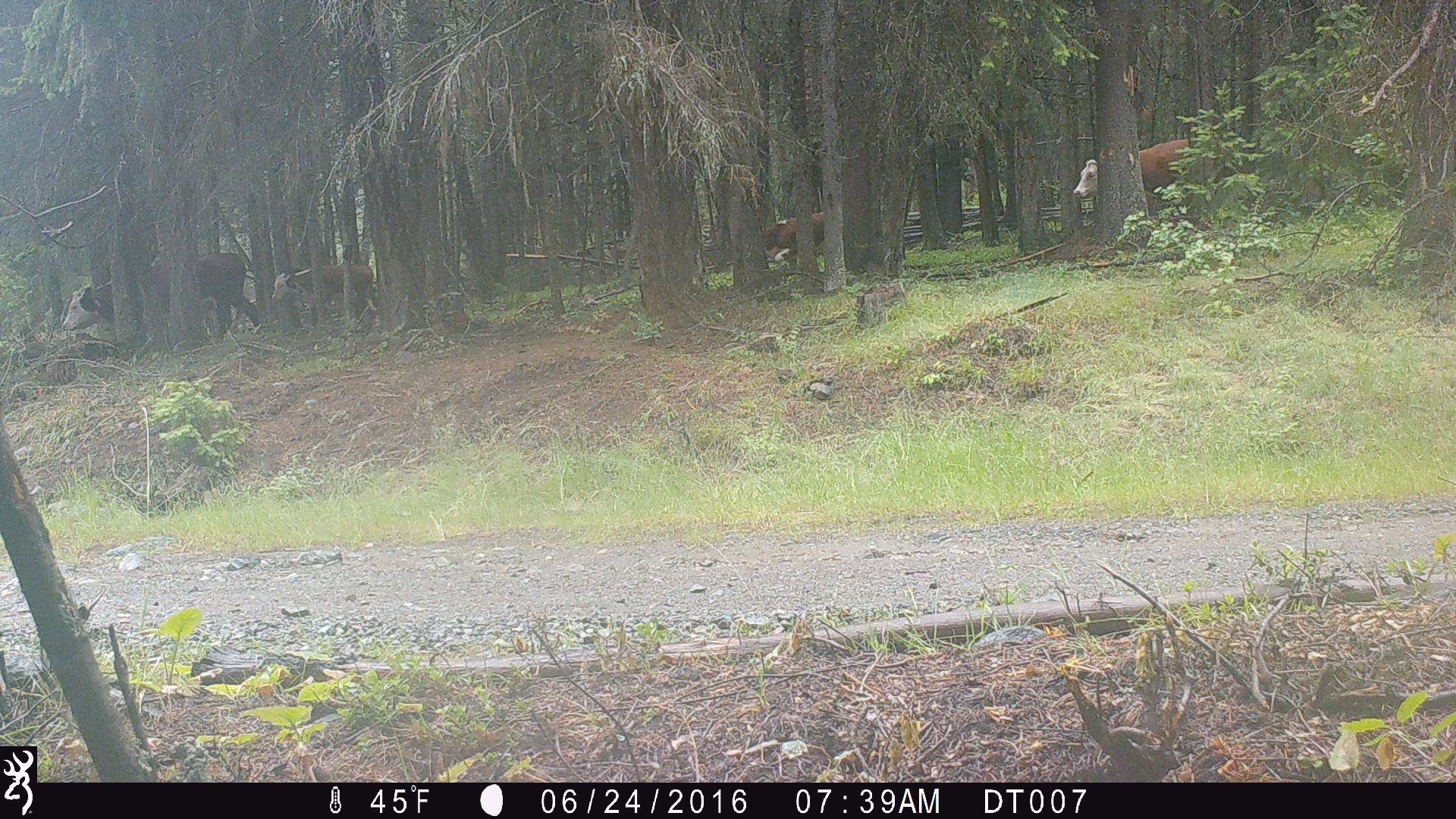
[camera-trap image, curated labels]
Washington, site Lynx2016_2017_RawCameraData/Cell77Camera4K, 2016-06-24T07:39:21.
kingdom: Animalia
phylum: Chordata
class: Mammalia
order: Artiodactyla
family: Bovidae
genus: Bos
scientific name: Bos taurus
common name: domestic cattle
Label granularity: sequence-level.